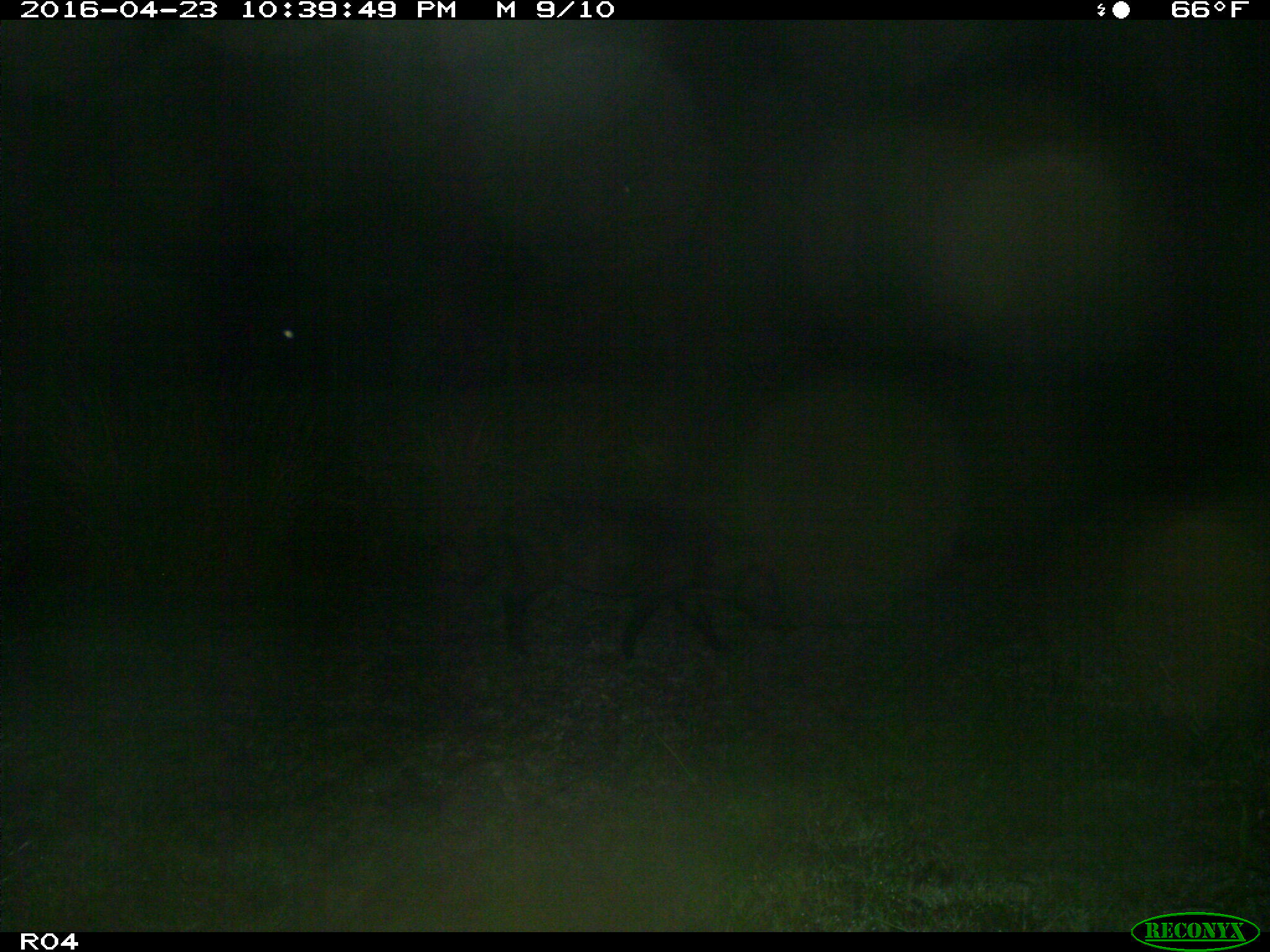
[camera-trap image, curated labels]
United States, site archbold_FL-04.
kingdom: Animalia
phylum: Chordata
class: Mammalia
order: Artiodactyla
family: Suidae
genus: Sus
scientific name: Sus scrofa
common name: wild boar